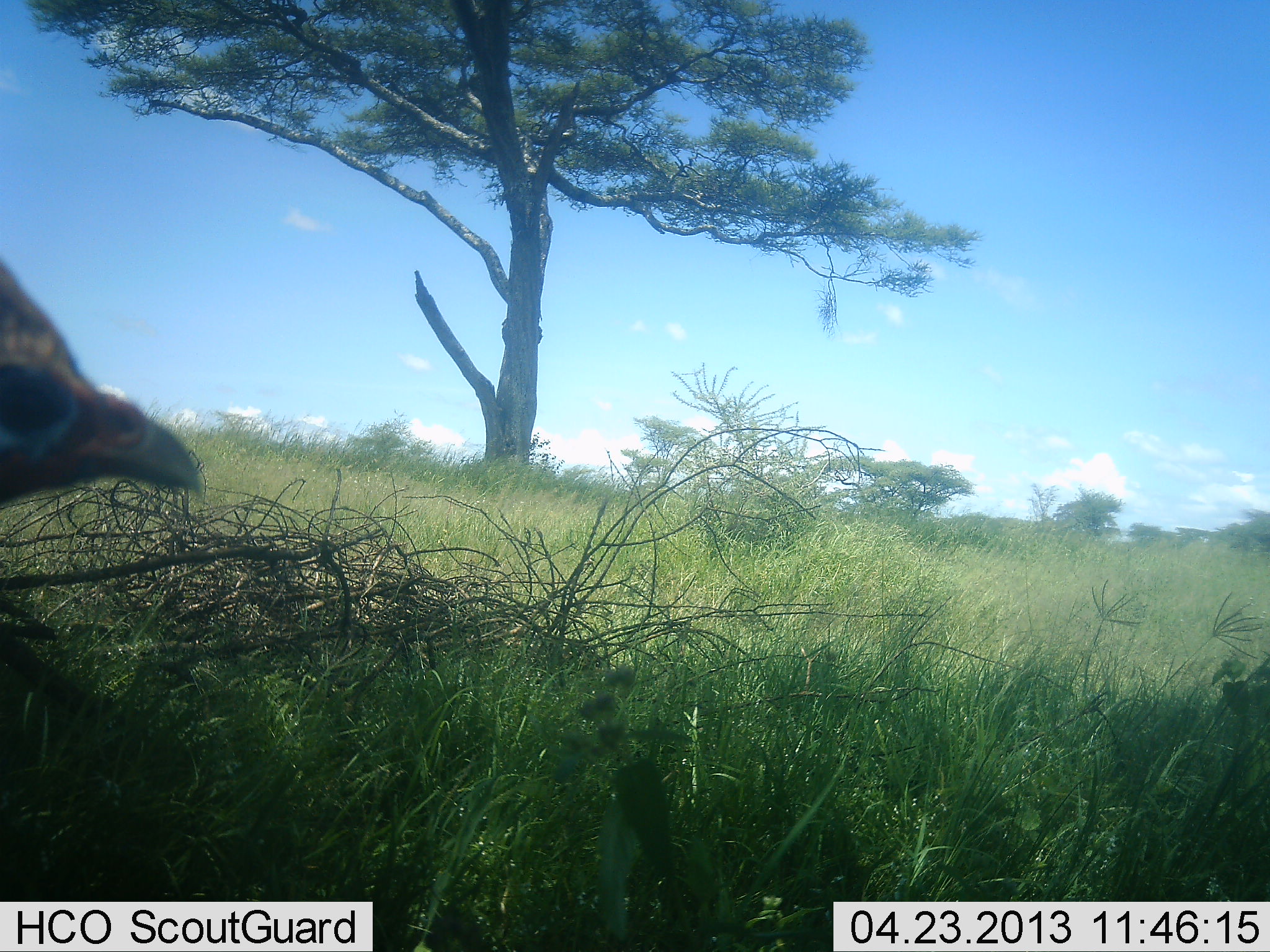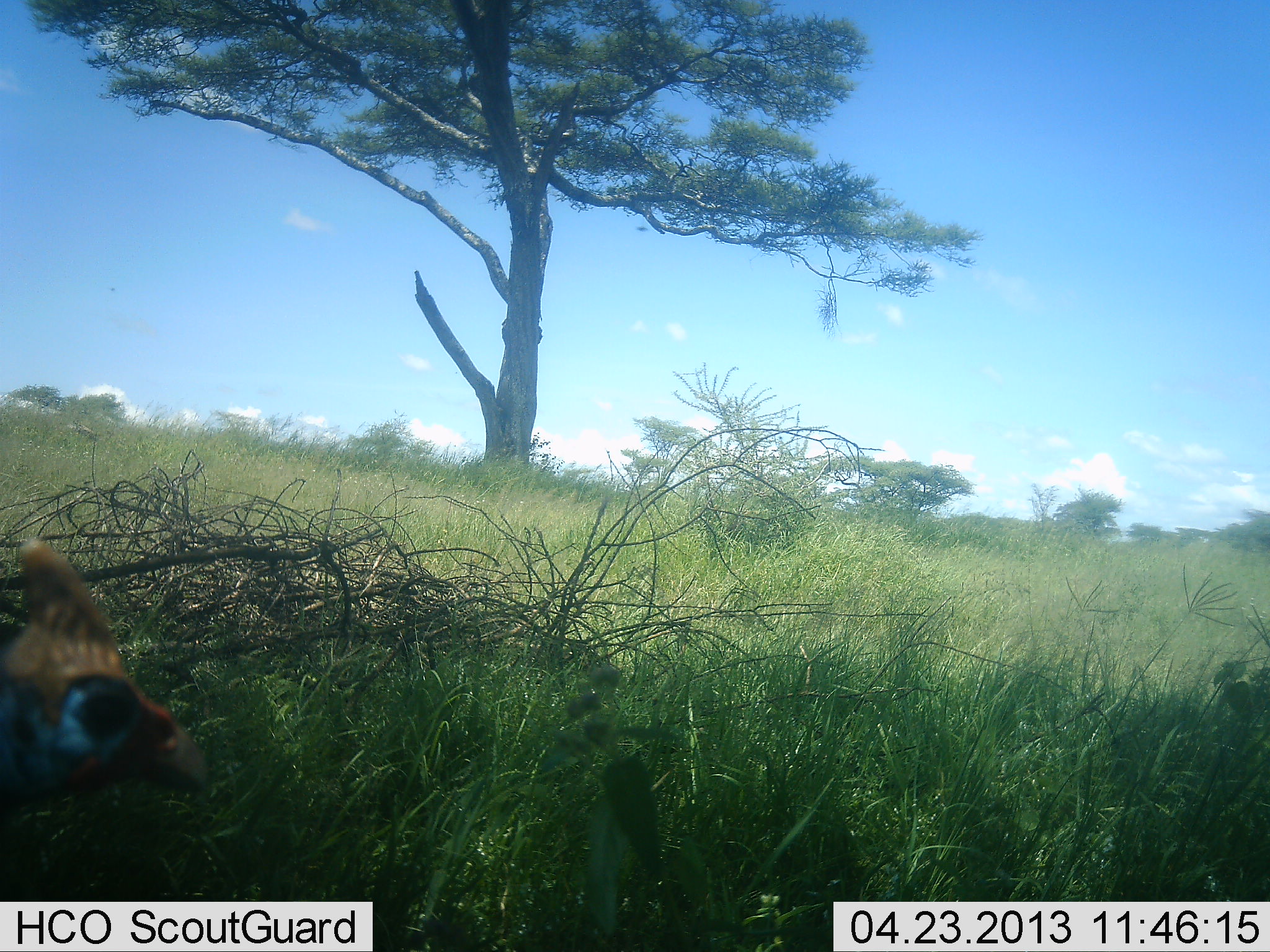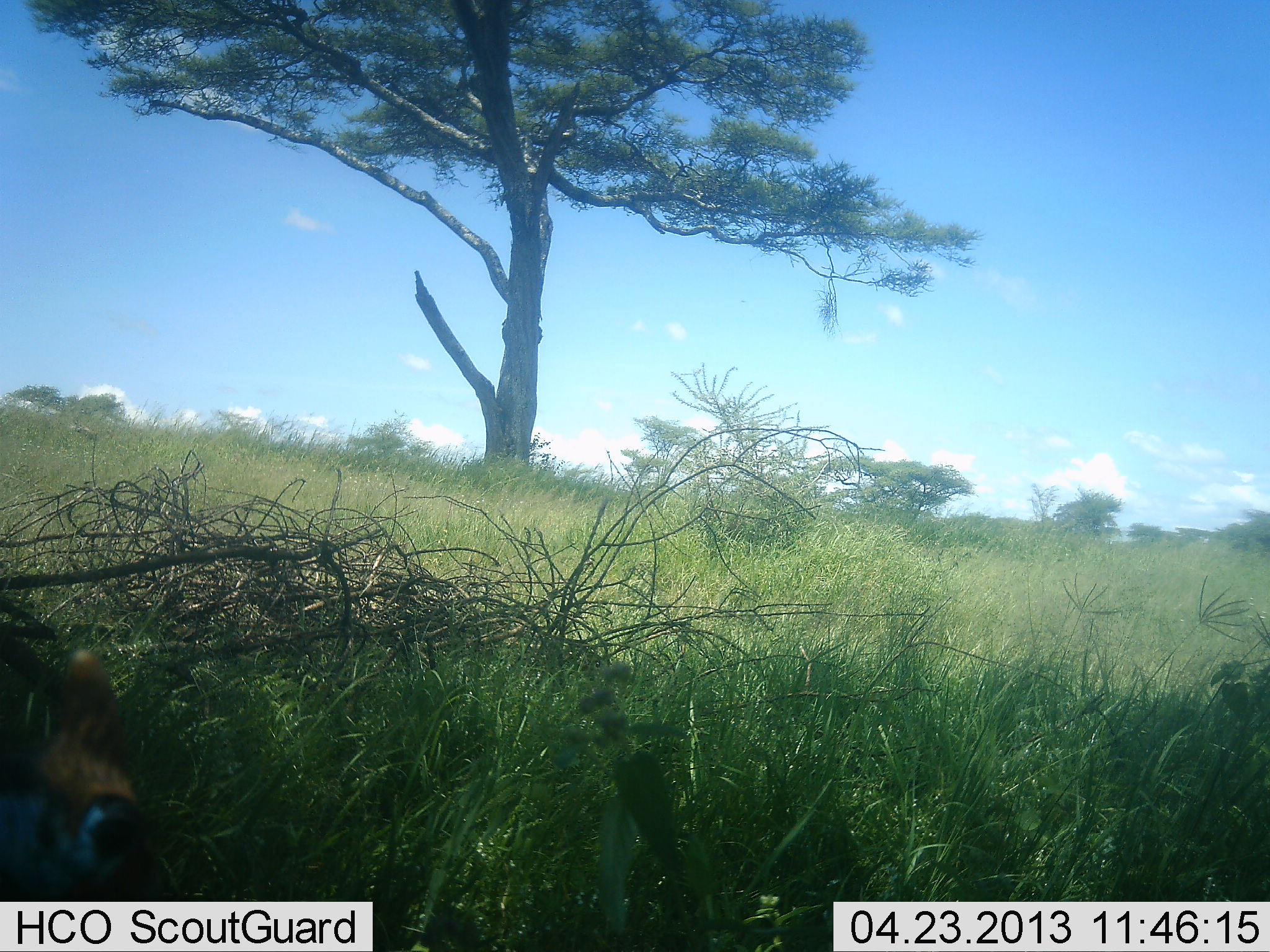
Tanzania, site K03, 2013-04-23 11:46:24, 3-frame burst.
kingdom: Animalia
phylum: Chordata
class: Aves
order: Galliformes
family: Numididae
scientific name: Numididae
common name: guinea fowl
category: guineafowl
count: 1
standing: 85%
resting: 0%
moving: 10%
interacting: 0%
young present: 0%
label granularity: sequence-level